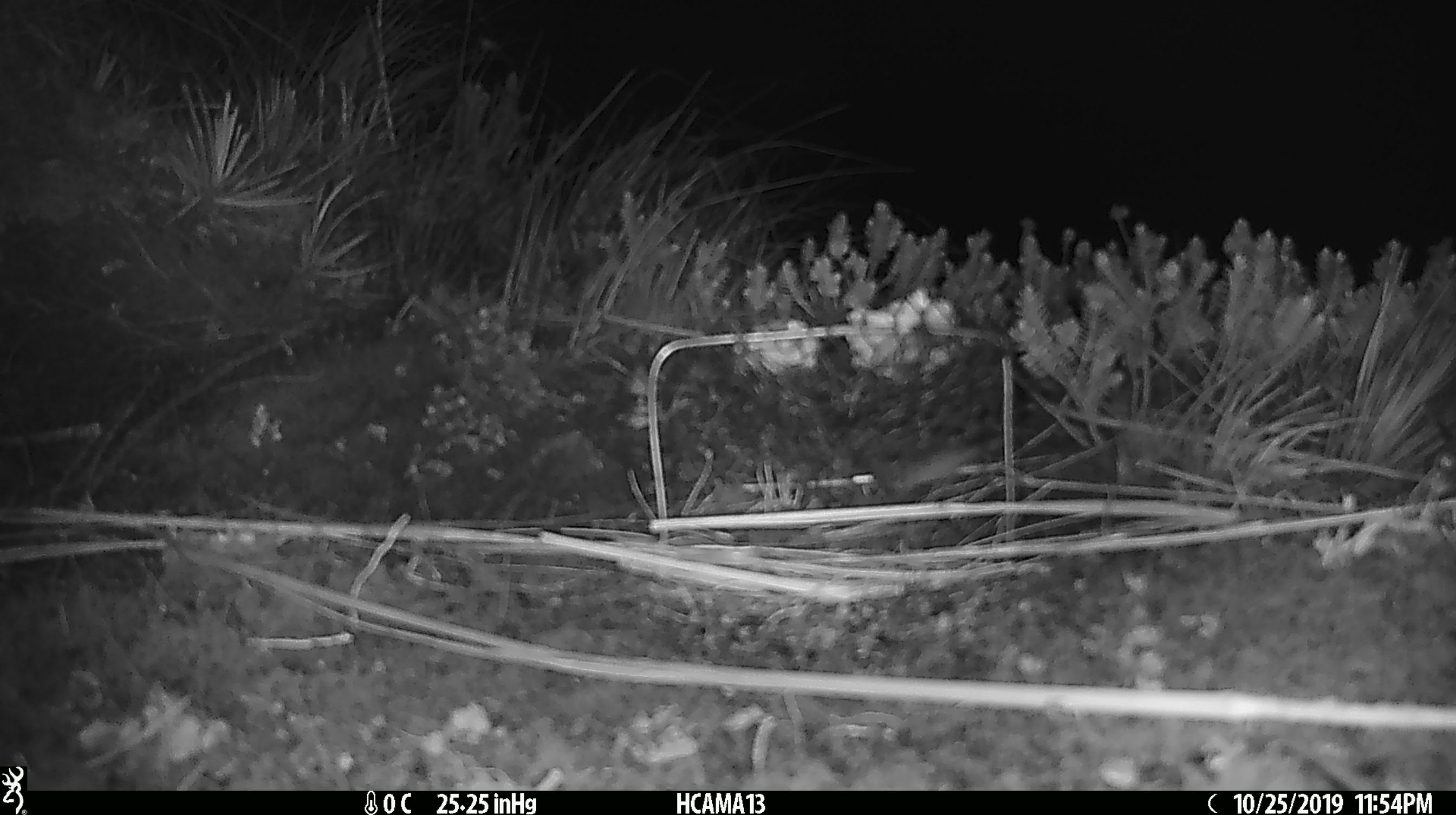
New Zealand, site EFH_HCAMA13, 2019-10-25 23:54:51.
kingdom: Animalia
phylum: Chordata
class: Mammalia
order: Rodentia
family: Muridae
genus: Mus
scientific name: Mus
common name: mouse